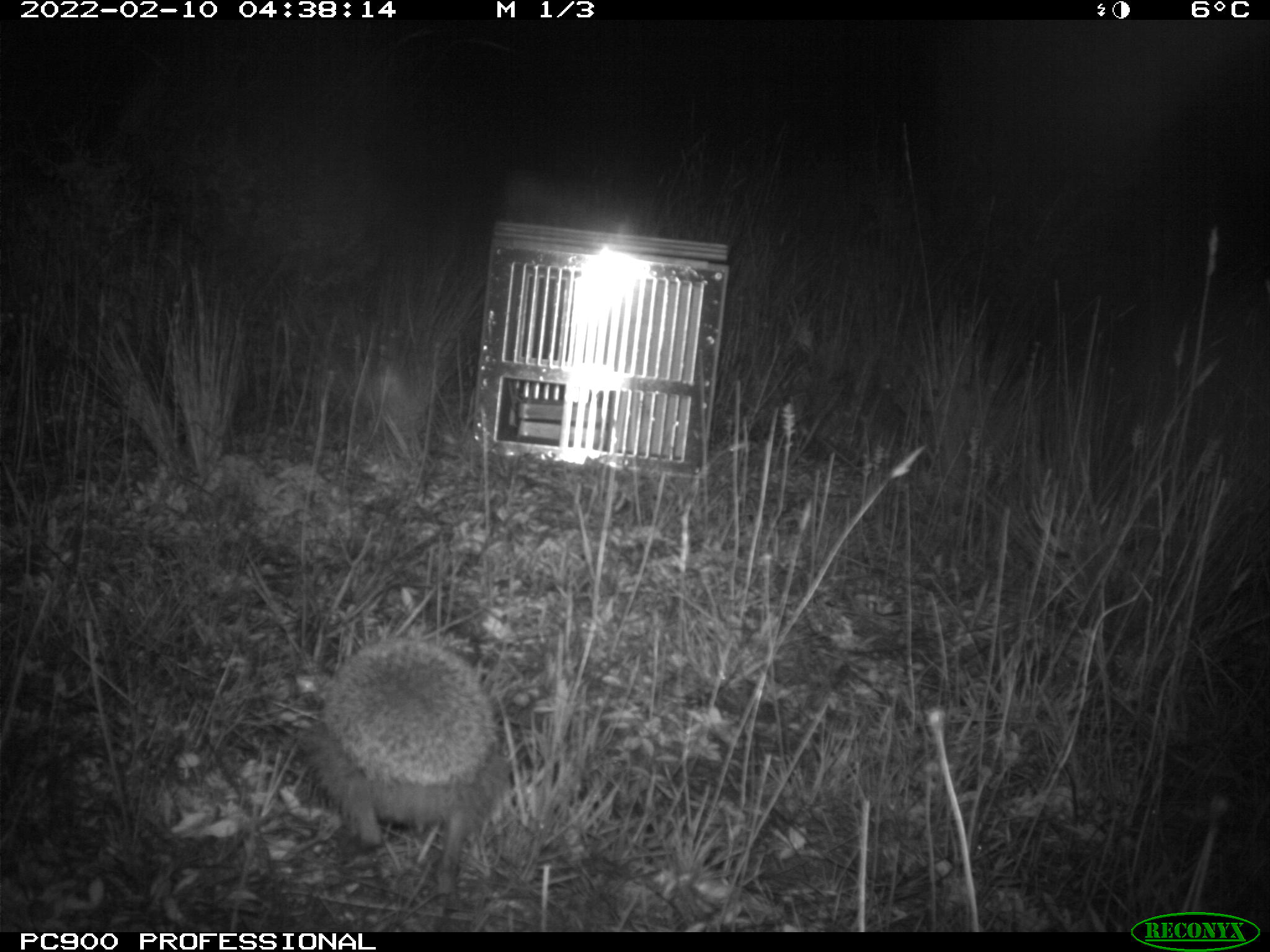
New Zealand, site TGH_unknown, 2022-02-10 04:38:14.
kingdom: Animalia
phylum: Chordata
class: Mammalia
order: Eulipotyphla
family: Erinaceidae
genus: Erinaceus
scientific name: Erinaceus europaeus europaeus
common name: european hedgehog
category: hedgehog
Hedgehog (european hedgehog) (Erinaceus europaeus europaeus).